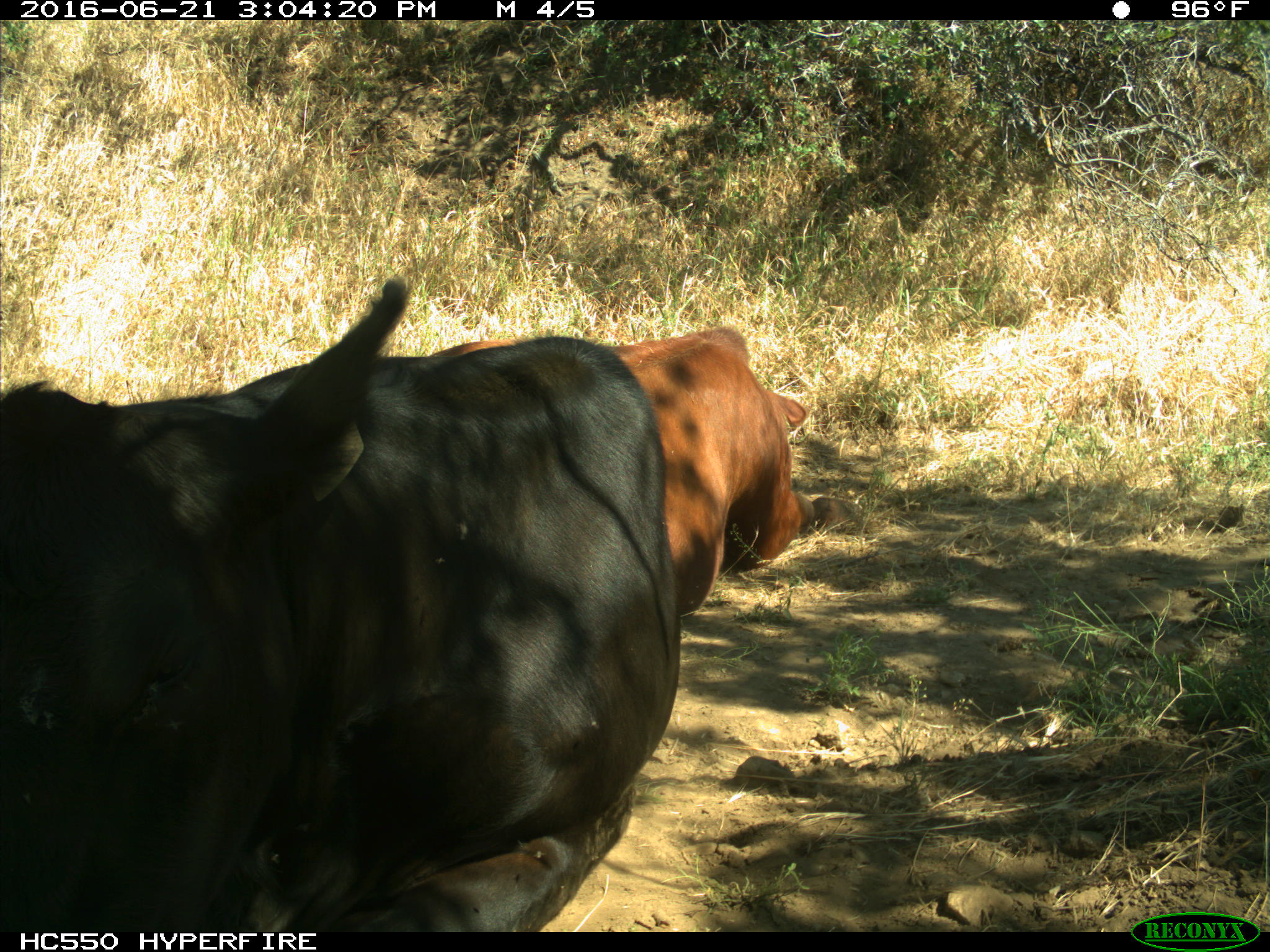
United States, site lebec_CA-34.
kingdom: Animalia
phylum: Chordata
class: Mammalia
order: Artiodactyla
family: Bovidae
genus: Bos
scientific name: Bos taurus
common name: domestic cow